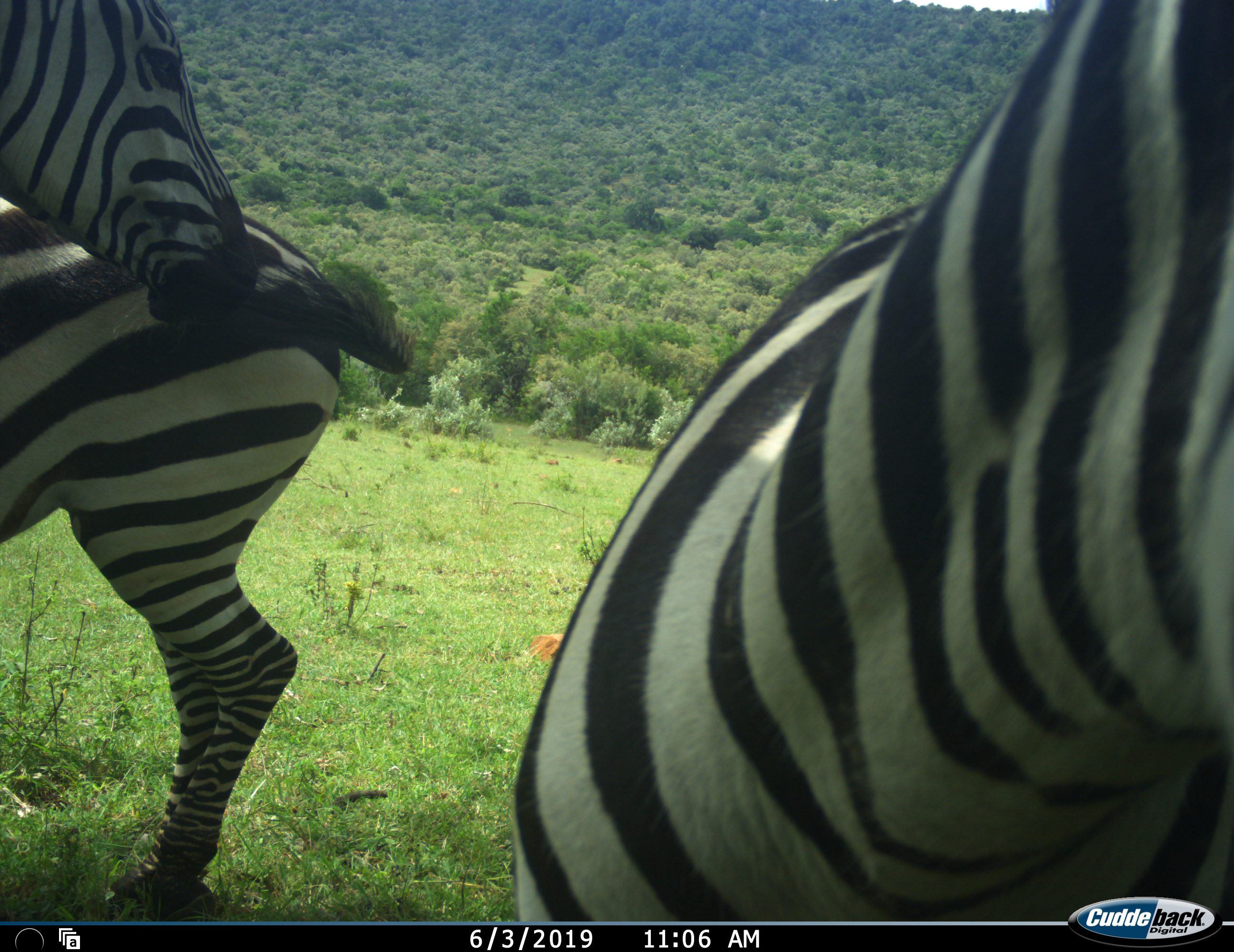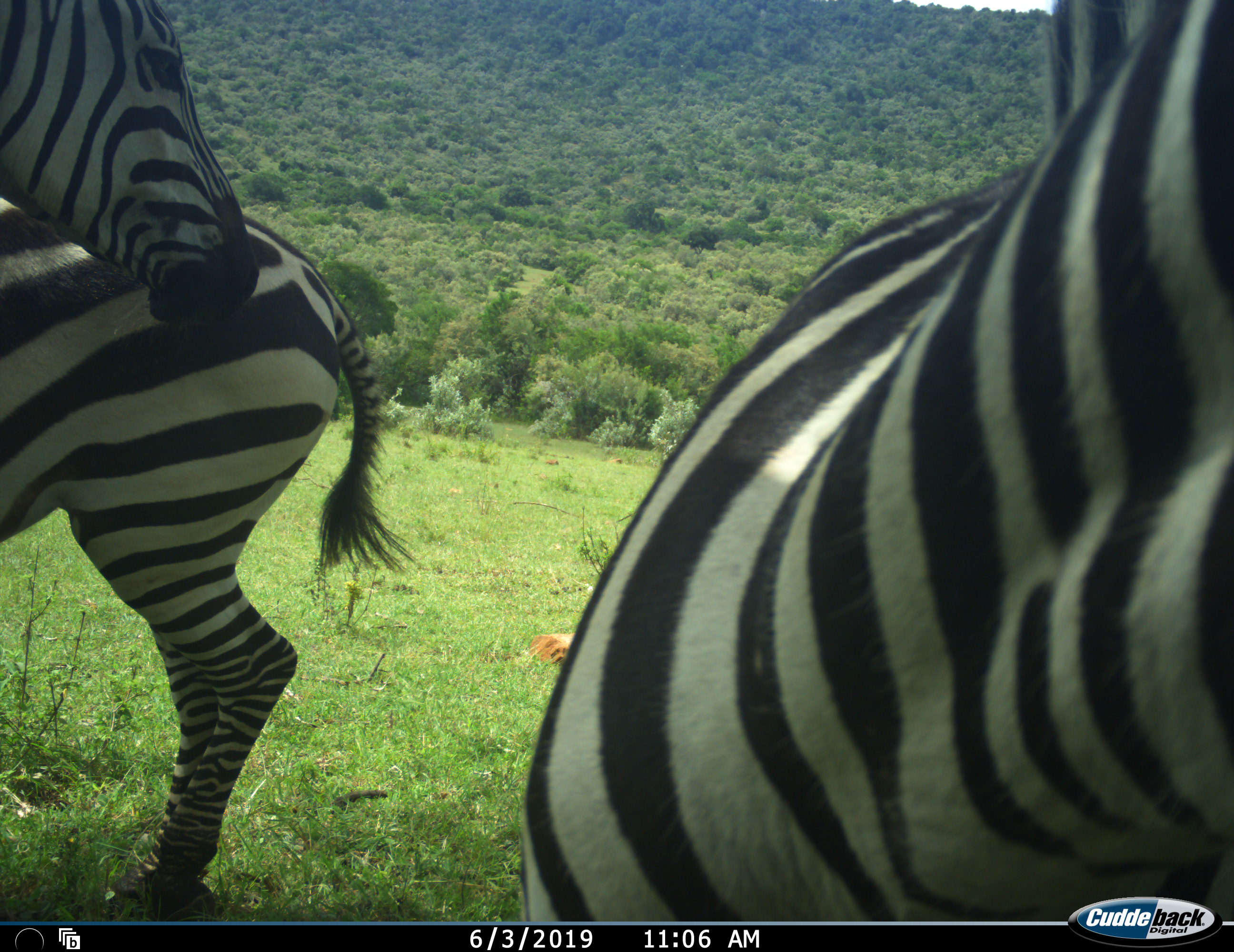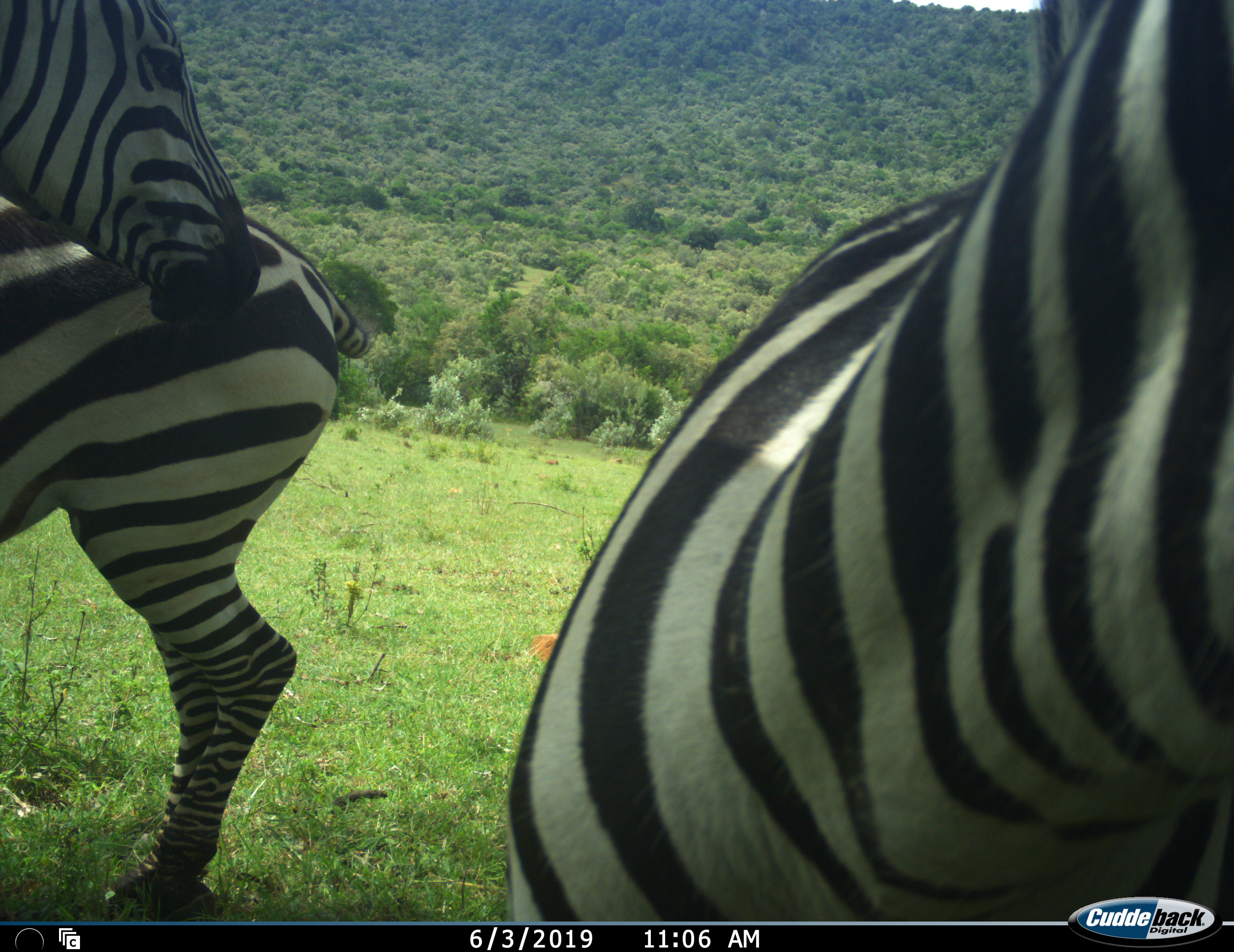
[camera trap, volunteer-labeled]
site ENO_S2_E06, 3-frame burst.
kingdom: Animalia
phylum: Chordata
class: Mammalia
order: Perissodactyla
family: Equidae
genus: Equus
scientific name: Equus quagga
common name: plains zebra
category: zebraplains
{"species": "zebraplains (plains zebra) (Equus quagga)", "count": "3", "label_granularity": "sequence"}